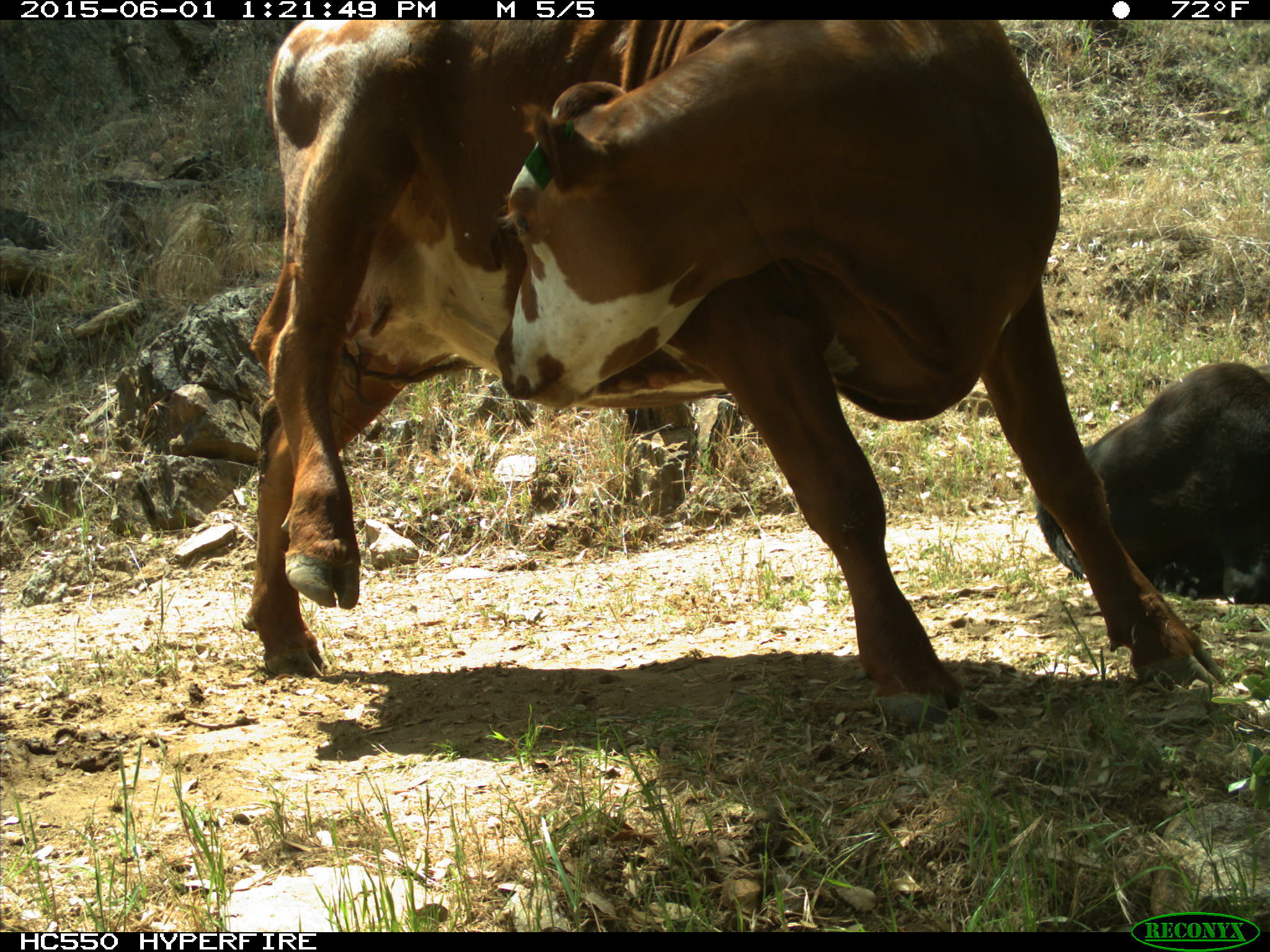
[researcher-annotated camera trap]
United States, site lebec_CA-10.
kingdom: Animalia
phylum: Chordata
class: Mammalia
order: Artiodactyla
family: Bovidae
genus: Bos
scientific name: Bos taurus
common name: domestic cow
Bos taurus (domestic cow).